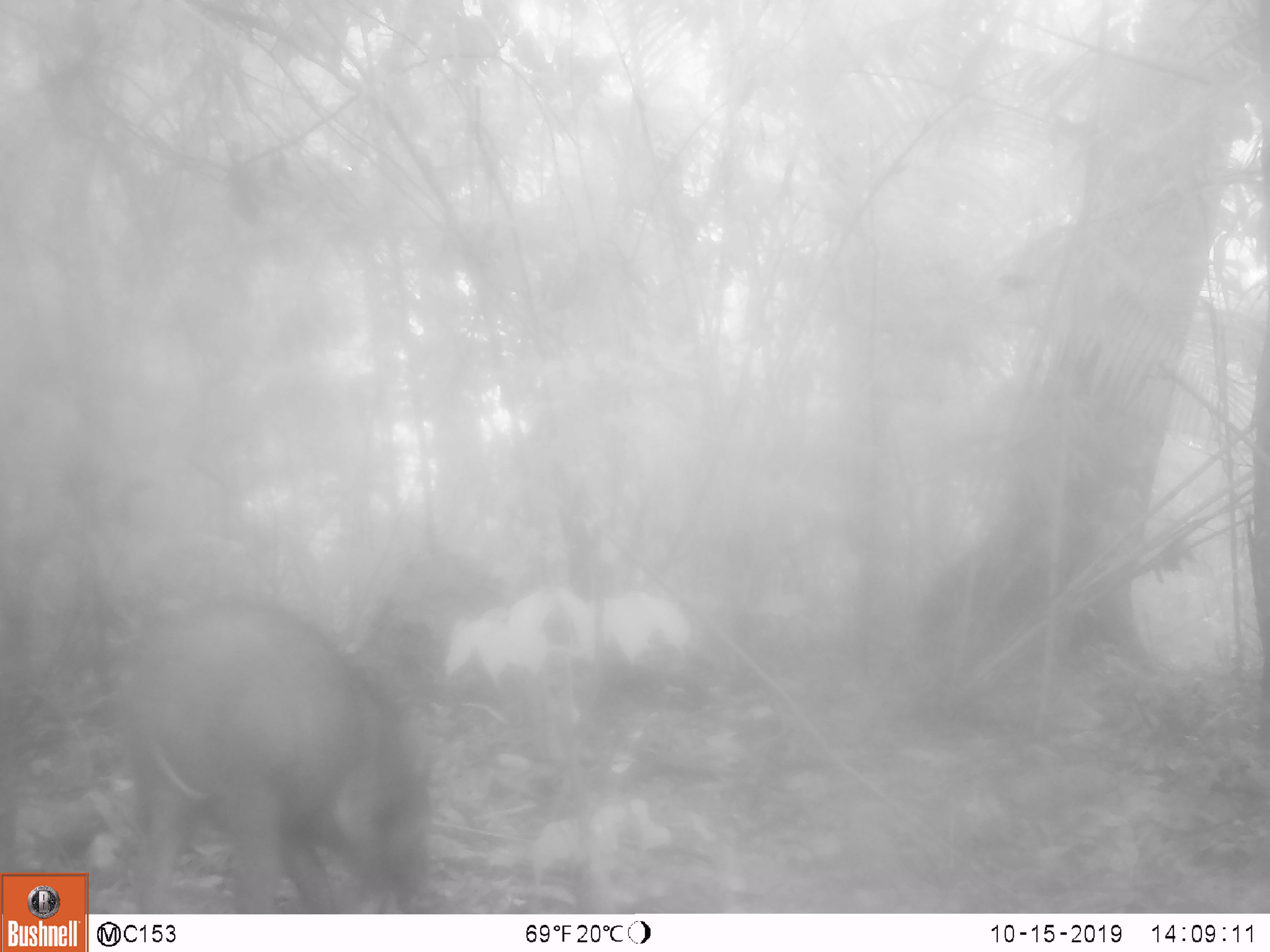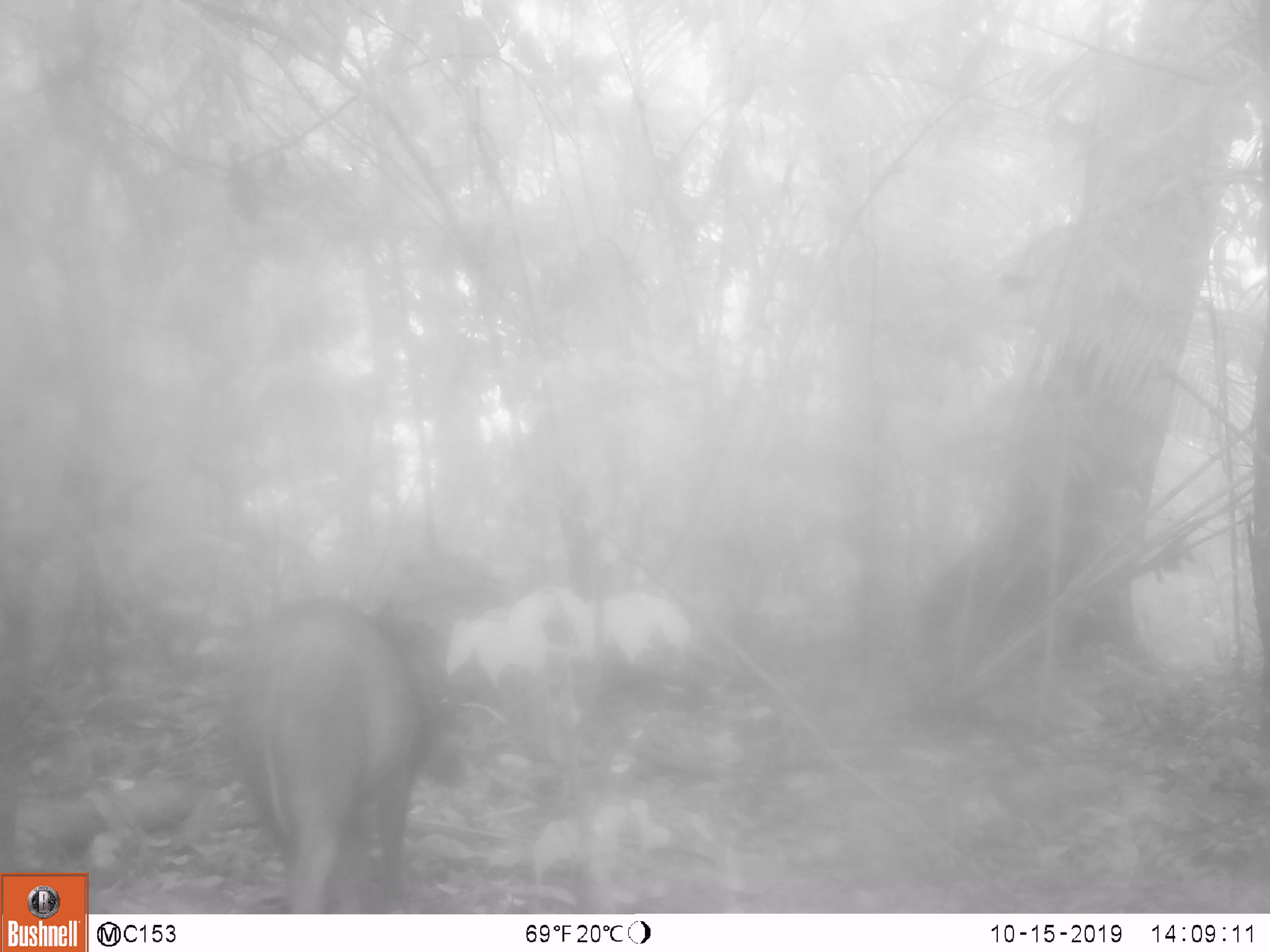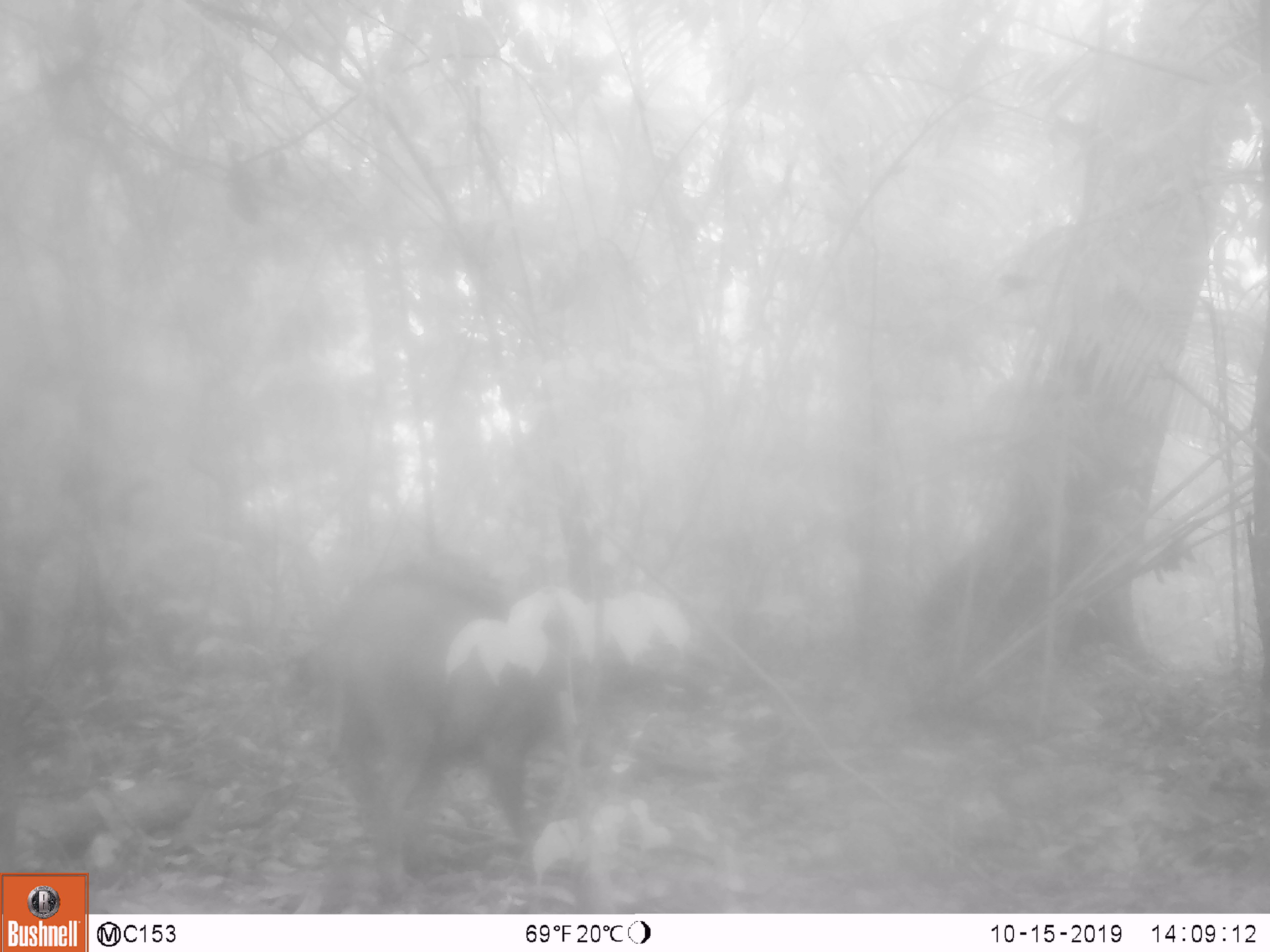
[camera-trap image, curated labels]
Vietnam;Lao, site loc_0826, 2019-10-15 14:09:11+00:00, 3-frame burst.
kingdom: Animalia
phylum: Chordata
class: Mammalia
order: Artiodactyla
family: Suidae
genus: Sus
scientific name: Sus scrofa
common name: eurasian wild pig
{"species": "eurasian wild pig (Sus scrofa)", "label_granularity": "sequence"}